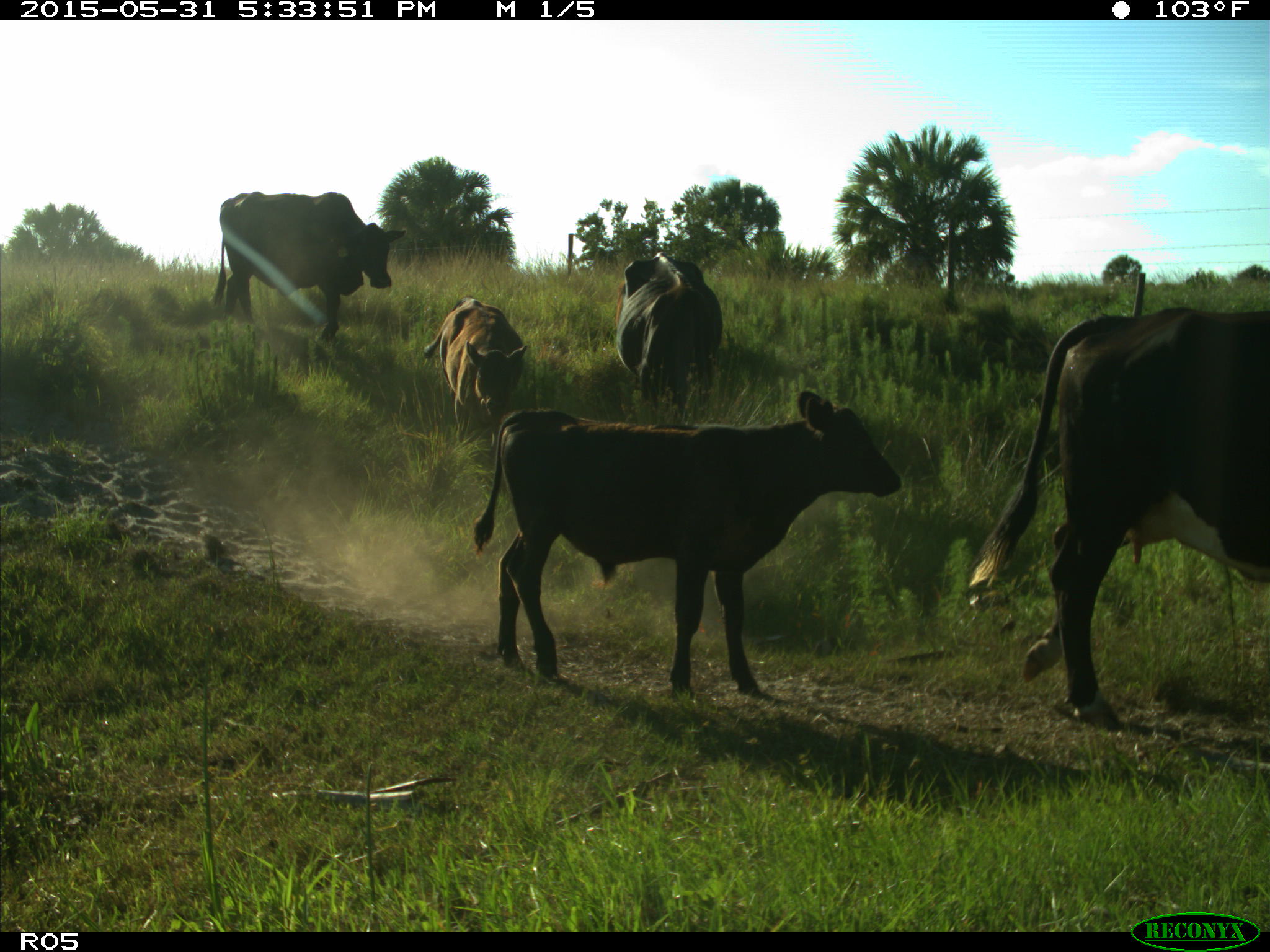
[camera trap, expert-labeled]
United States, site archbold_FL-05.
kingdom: Animalia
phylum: Chordata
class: Mammalia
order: Artiodactyla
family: Bovidae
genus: Bos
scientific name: Bos taurus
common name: domestic cow